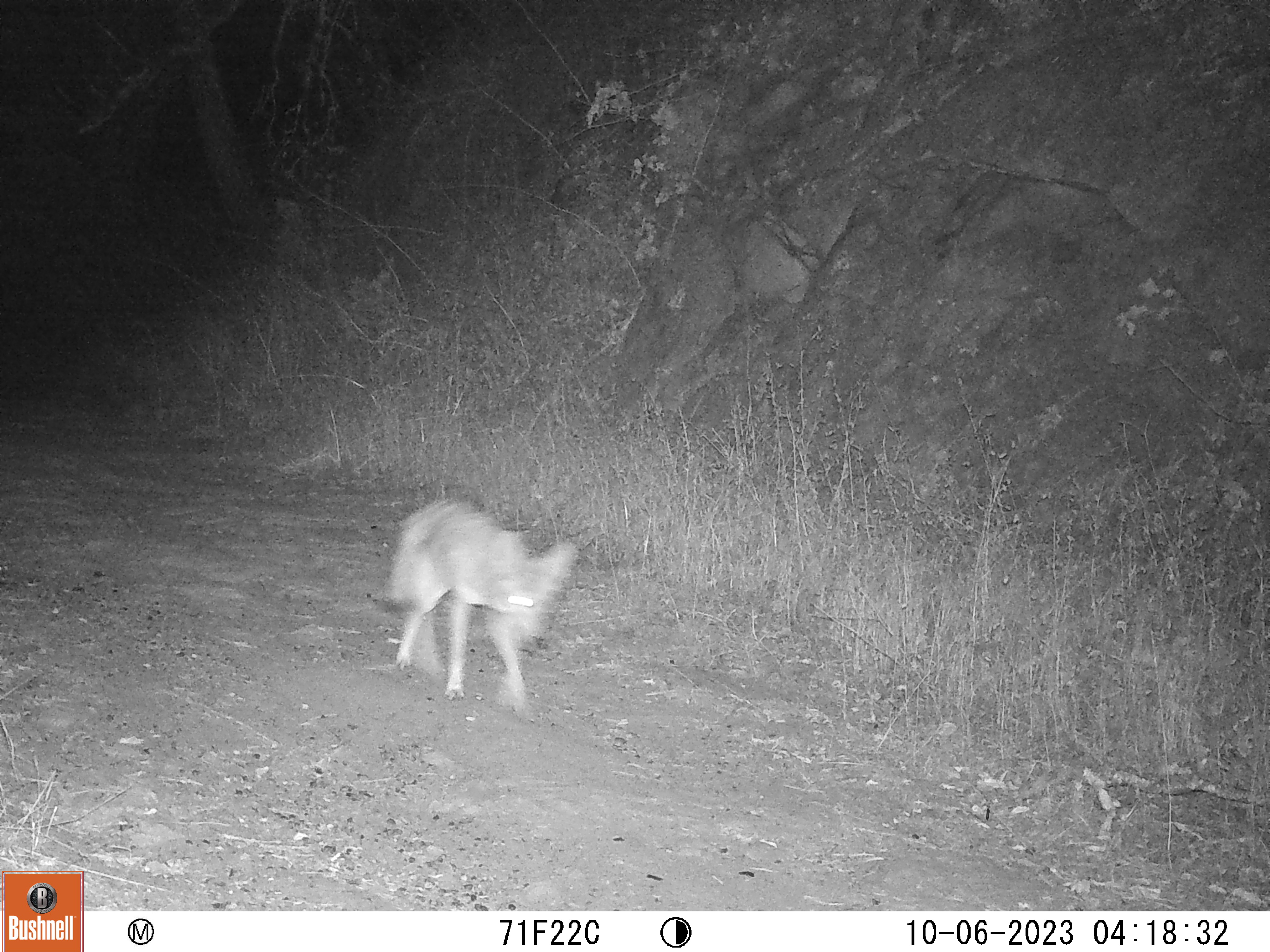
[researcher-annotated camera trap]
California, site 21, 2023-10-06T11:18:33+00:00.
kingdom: Animalia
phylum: Chordata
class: Mammalia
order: Carnivora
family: Canidae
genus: Canis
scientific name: Canis latrans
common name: coyote